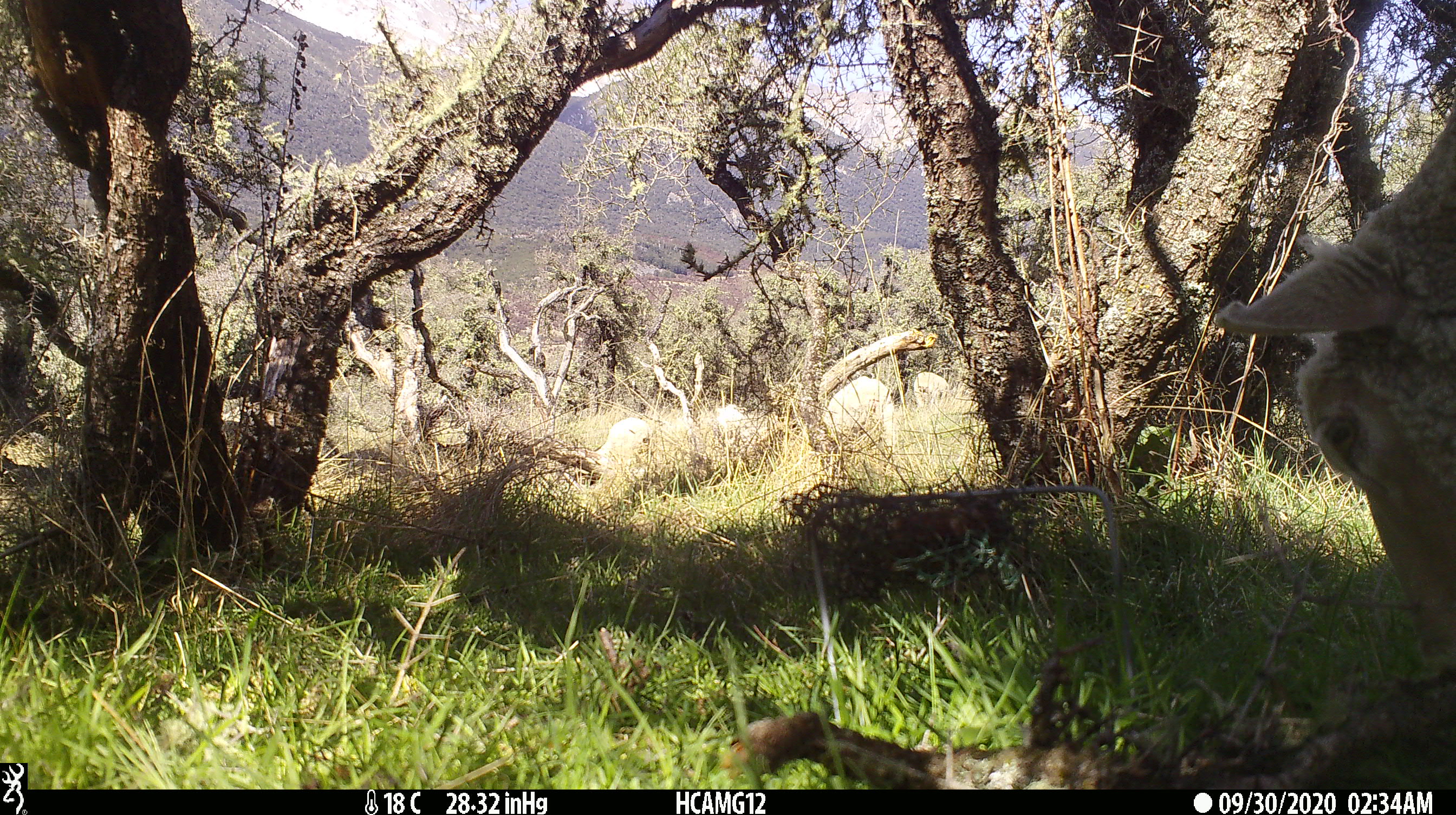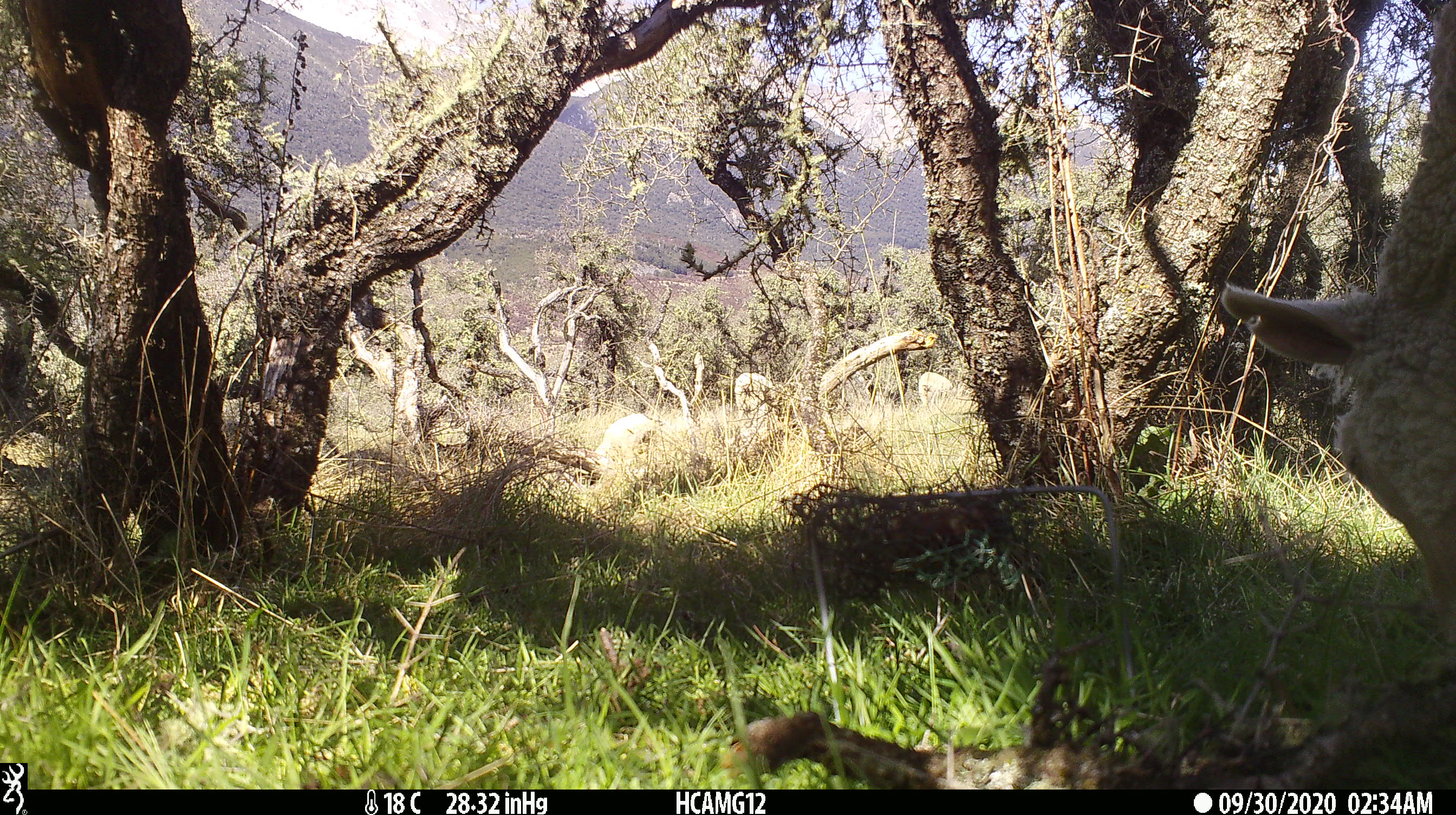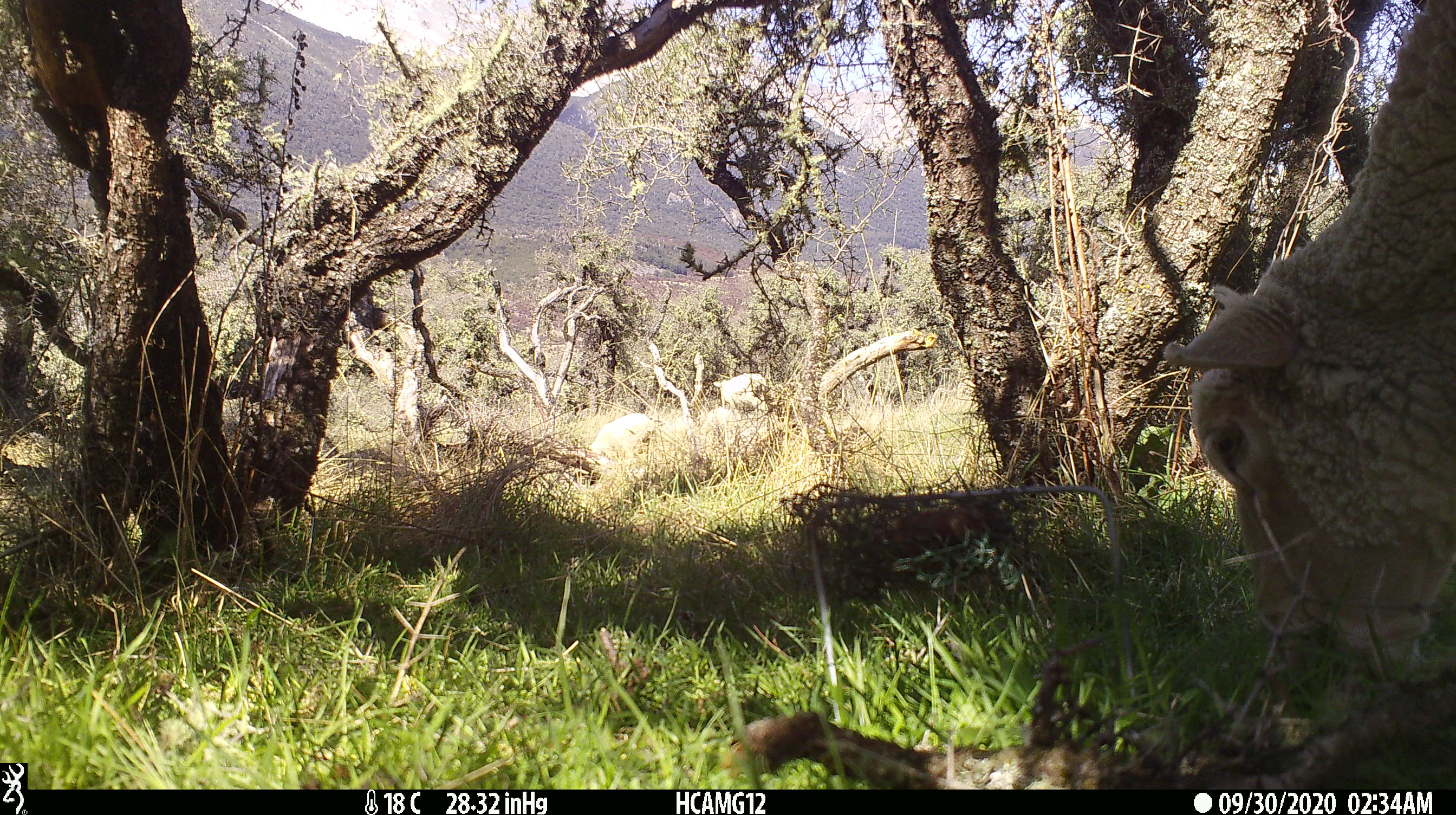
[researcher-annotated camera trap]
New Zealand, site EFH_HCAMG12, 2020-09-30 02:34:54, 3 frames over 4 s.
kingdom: Animalia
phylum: Chordata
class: Mammalia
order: Artiodactyla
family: Bovidae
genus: Ovis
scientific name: Ovis aries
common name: domestic sheep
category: sheep